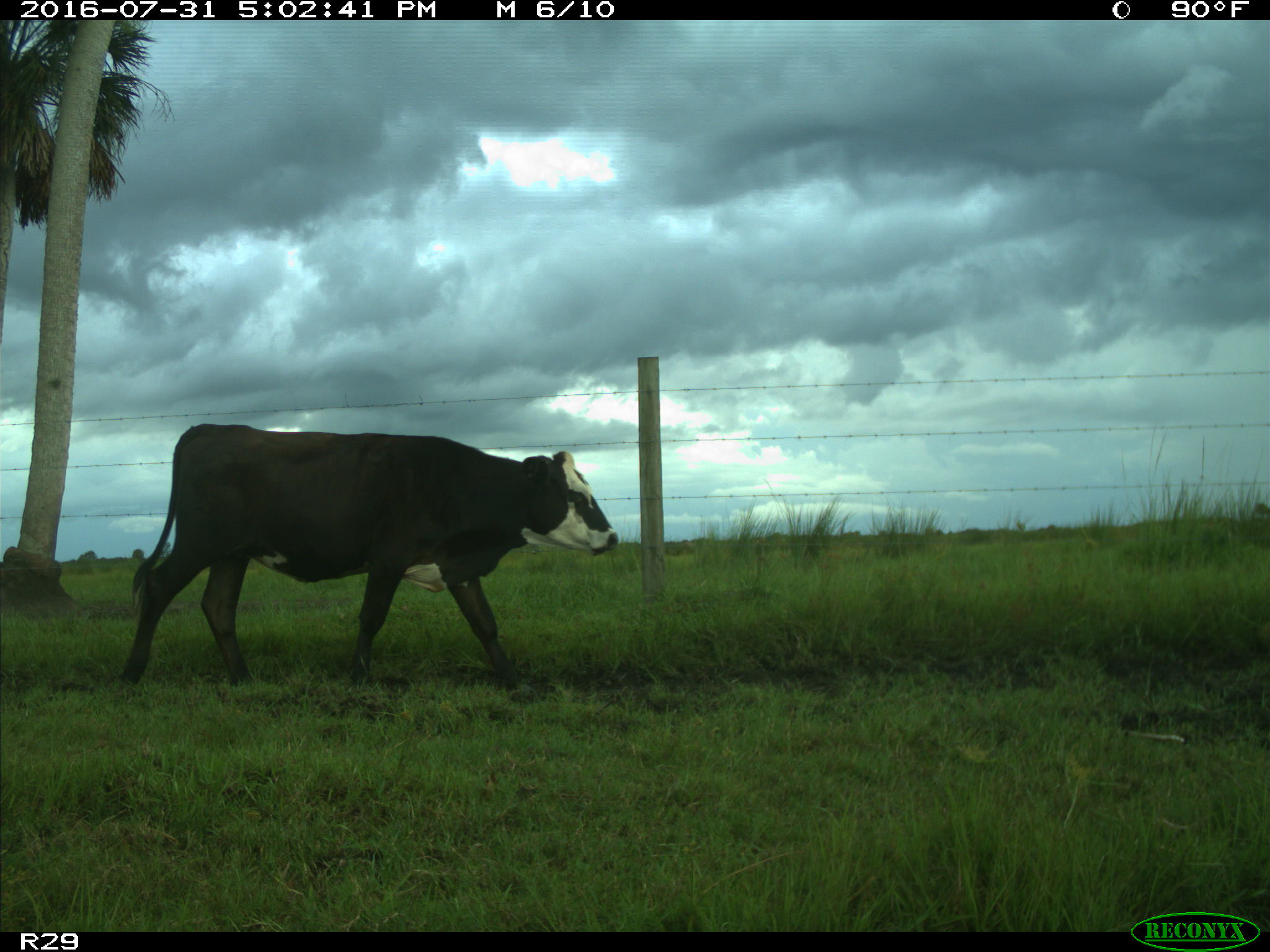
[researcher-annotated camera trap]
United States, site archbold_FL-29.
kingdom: Animalia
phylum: Chordata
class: Mammalia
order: Artiodactyla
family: Bovidae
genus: Bos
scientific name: Bos taurus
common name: domestic cow